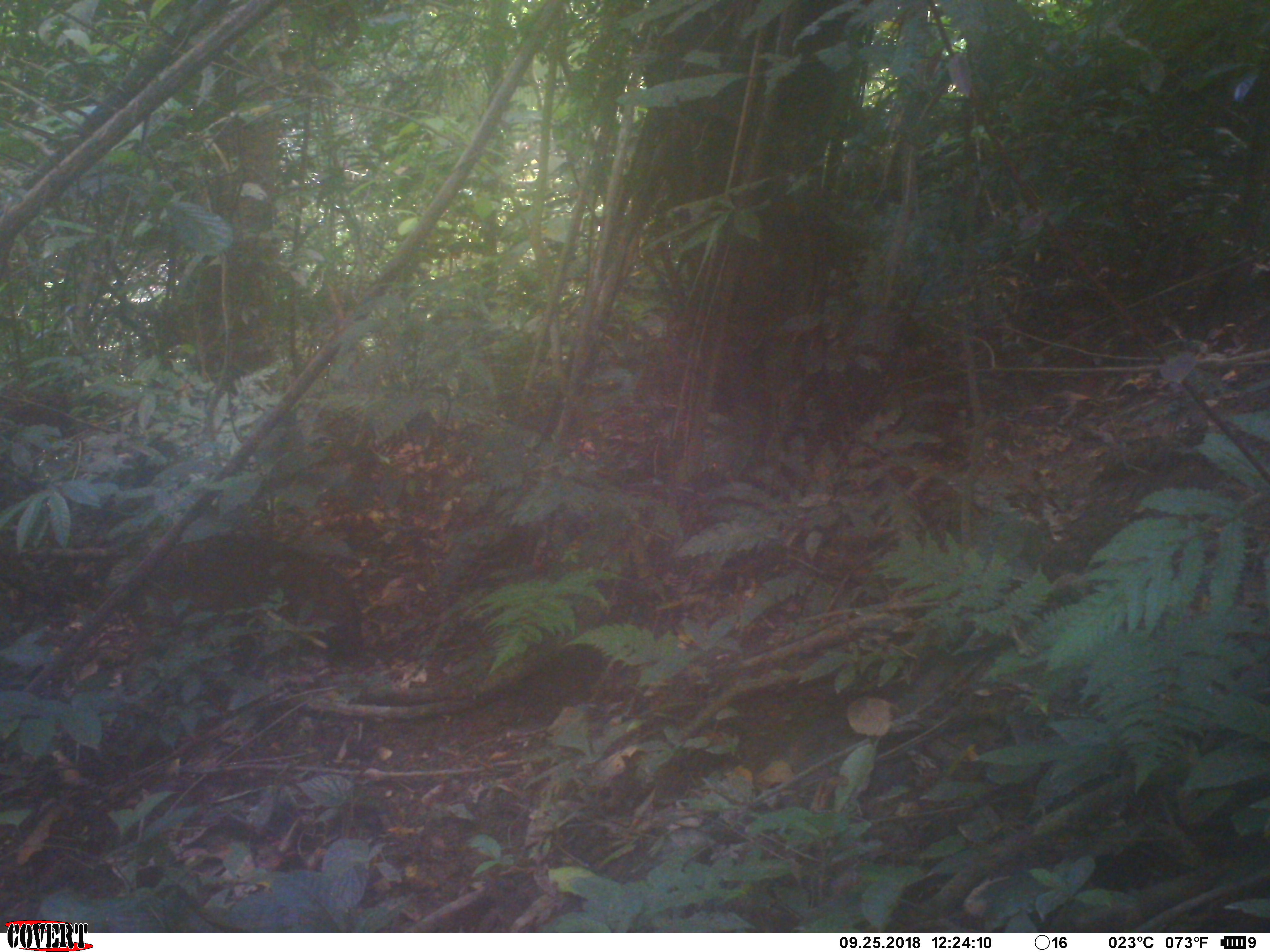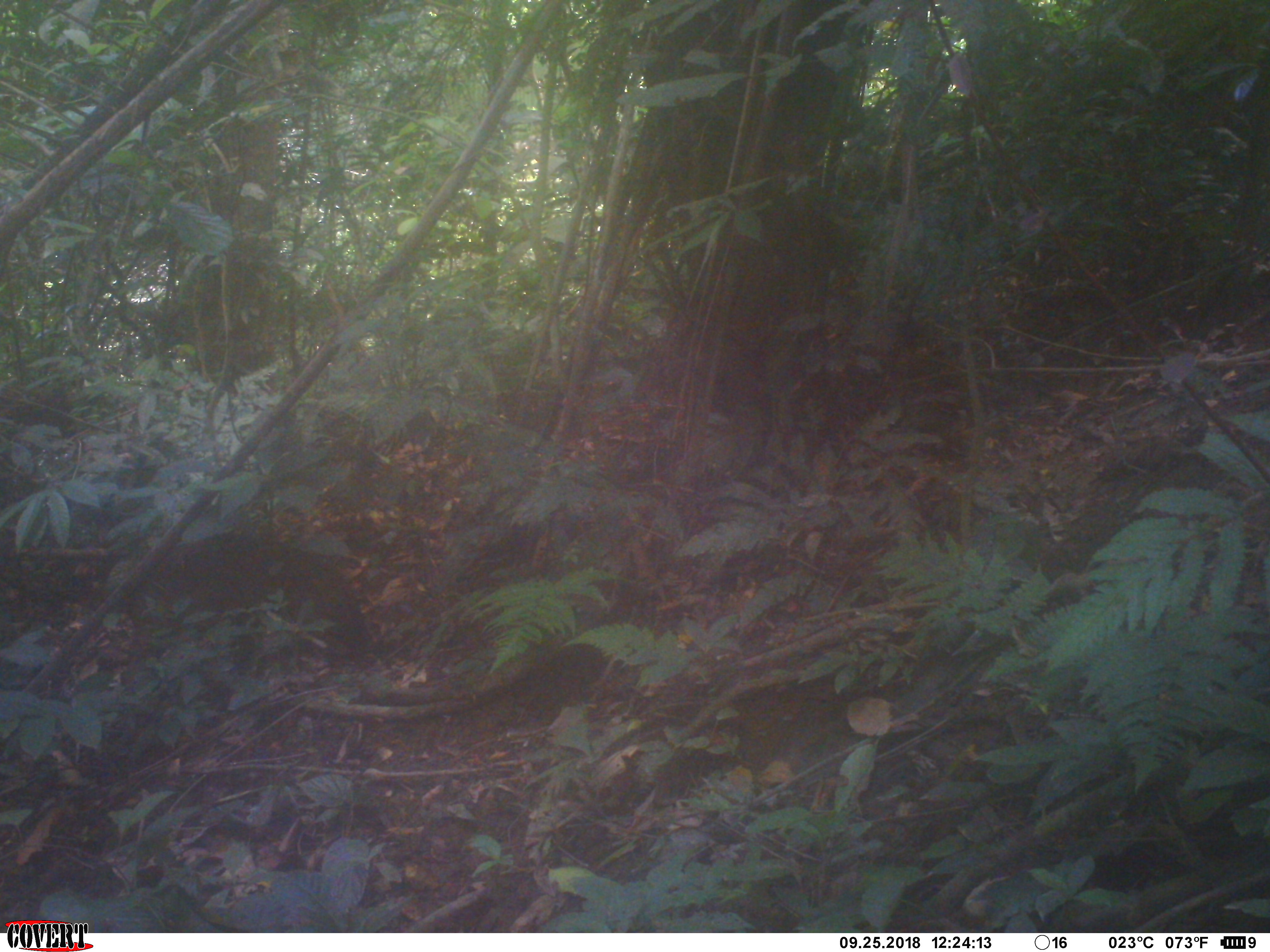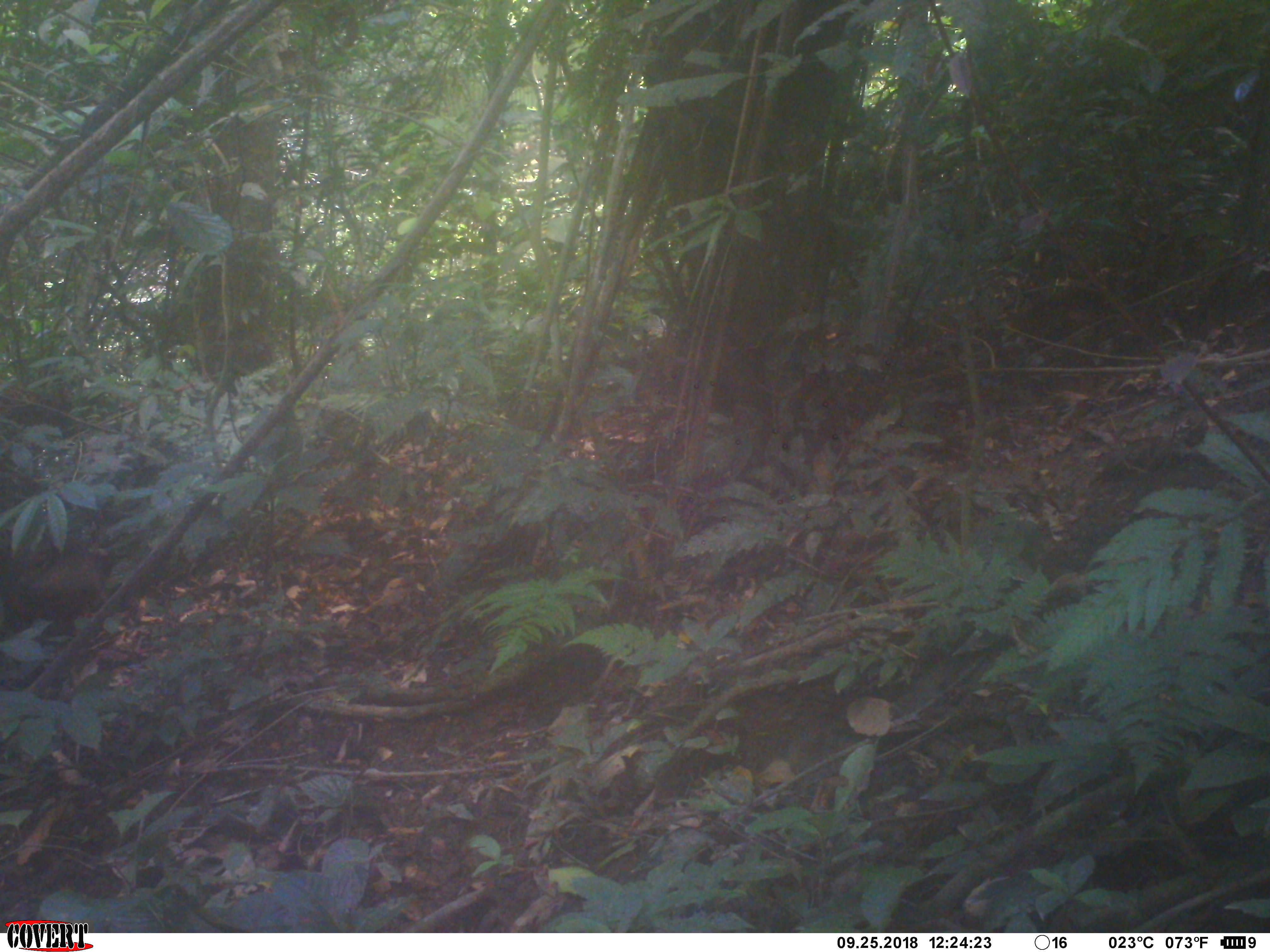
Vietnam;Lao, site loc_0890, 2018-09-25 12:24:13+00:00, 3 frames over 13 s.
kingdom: Animalia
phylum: Chordata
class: Mammalia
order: Artiodactyla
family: Suidae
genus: Sus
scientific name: Sus scrofa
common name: eurasian wild pig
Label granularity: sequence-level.